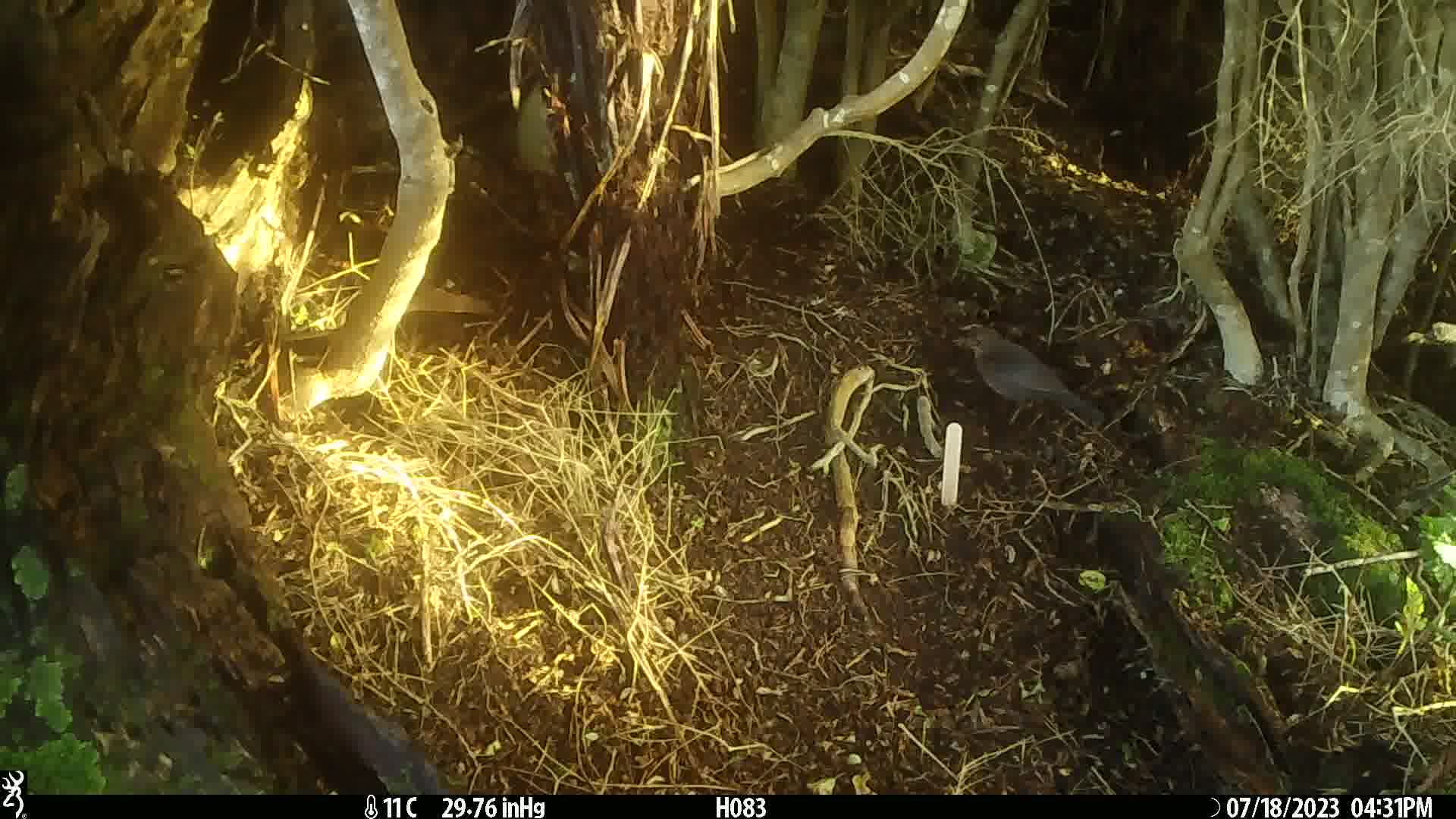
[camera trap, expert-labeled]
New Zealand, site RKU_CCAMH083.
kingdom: Animalia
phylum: Chordata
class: Aves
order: Passeriformes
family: Turdidae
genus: Turdus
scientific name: Turdus merula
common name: eurasian blackbird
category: blackbird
Blackbird (eurasian blackbird) (Turdus merula).